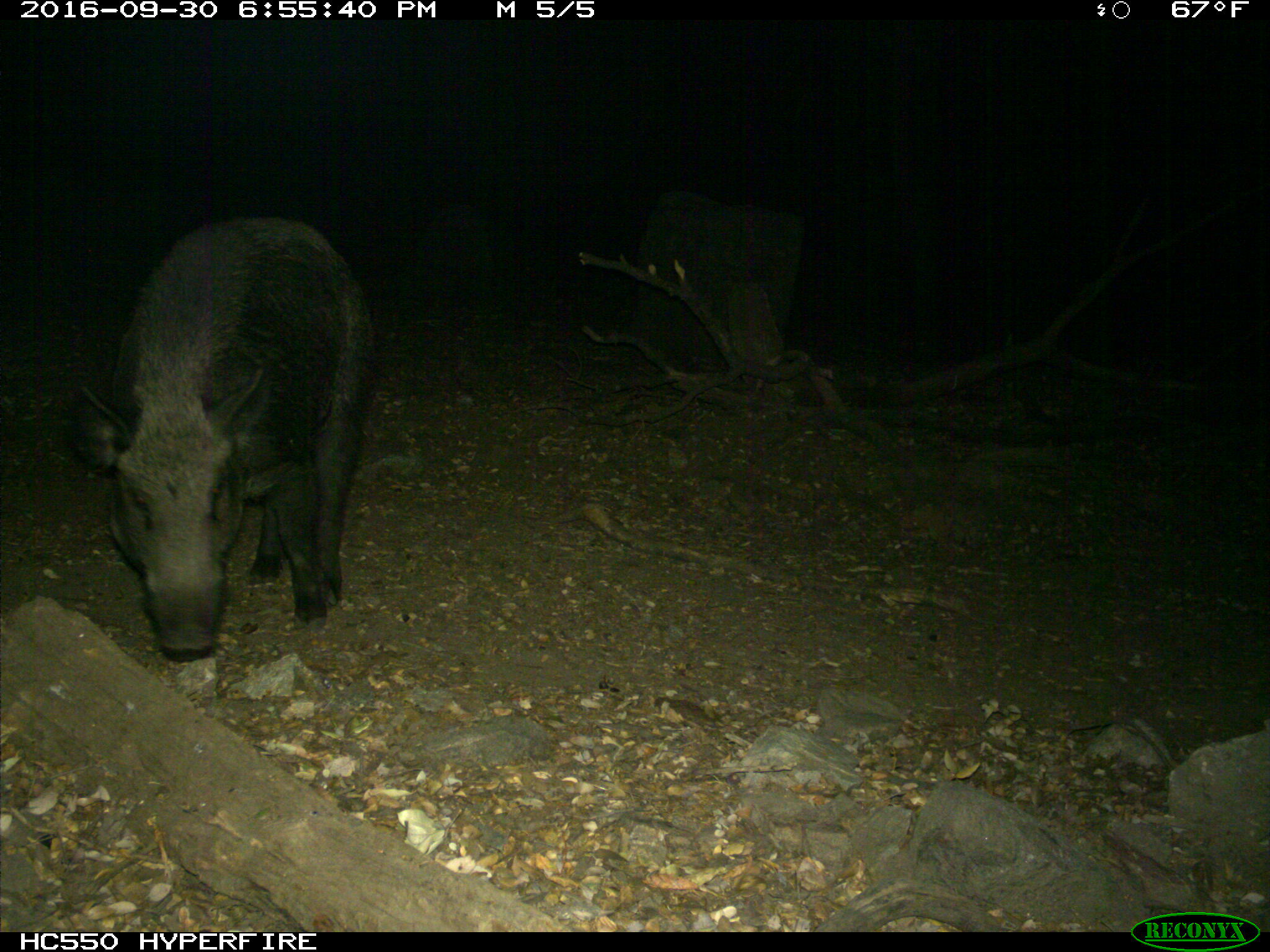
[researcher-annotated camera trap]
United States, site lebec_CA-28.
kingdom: Animalia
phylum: Chordata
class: Mammalia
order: Artiodactyla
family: Suidae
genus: Sus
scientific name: Sus scrofa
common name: wild boar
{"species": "Sus scrofa (wild boar)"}